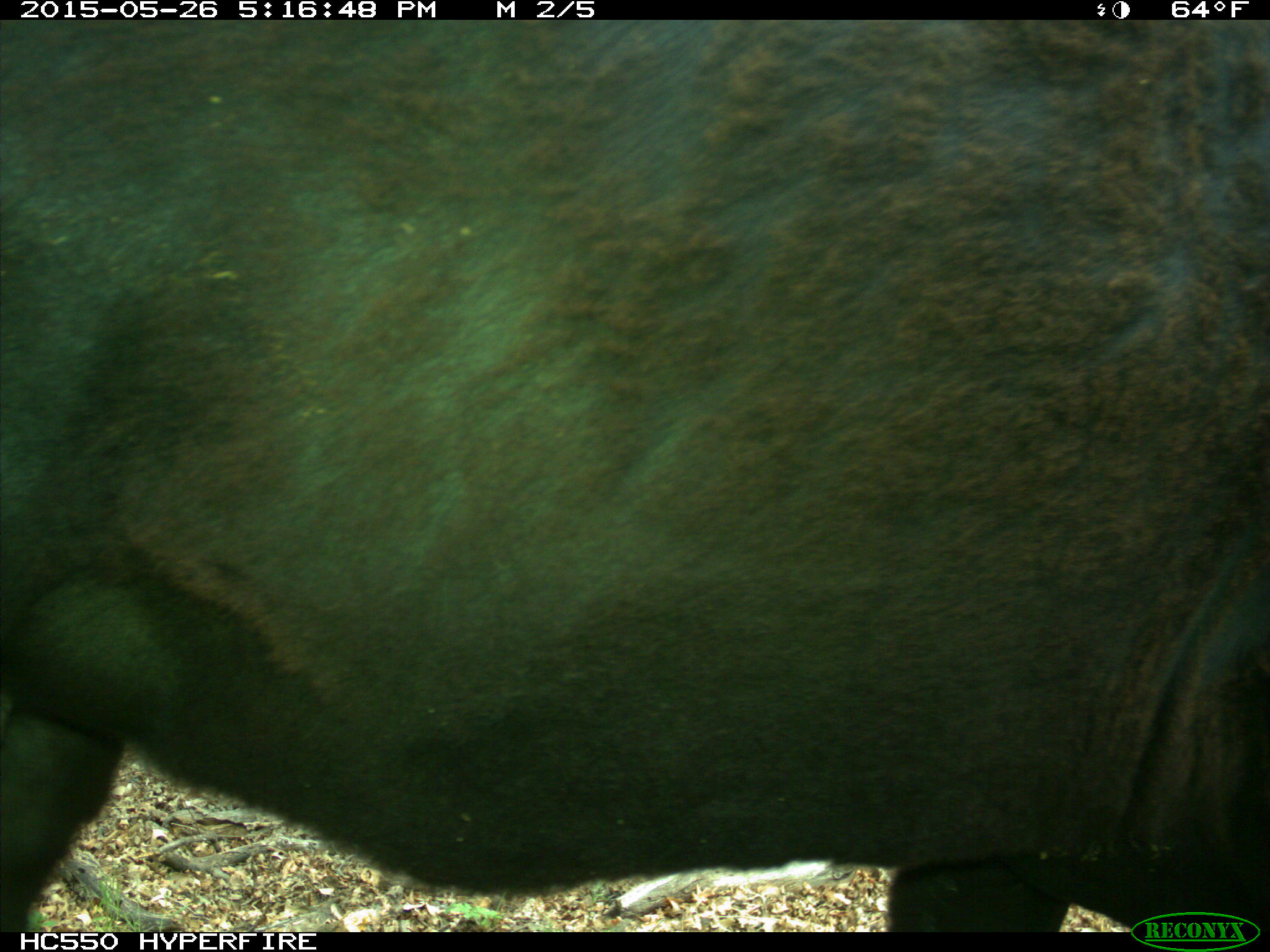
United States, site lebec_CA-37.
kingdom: Animalia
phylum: Chordata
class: Mammalia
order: Artiodactyla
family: Bovidae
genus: Bos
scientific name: Bos taurus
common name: domestic cow